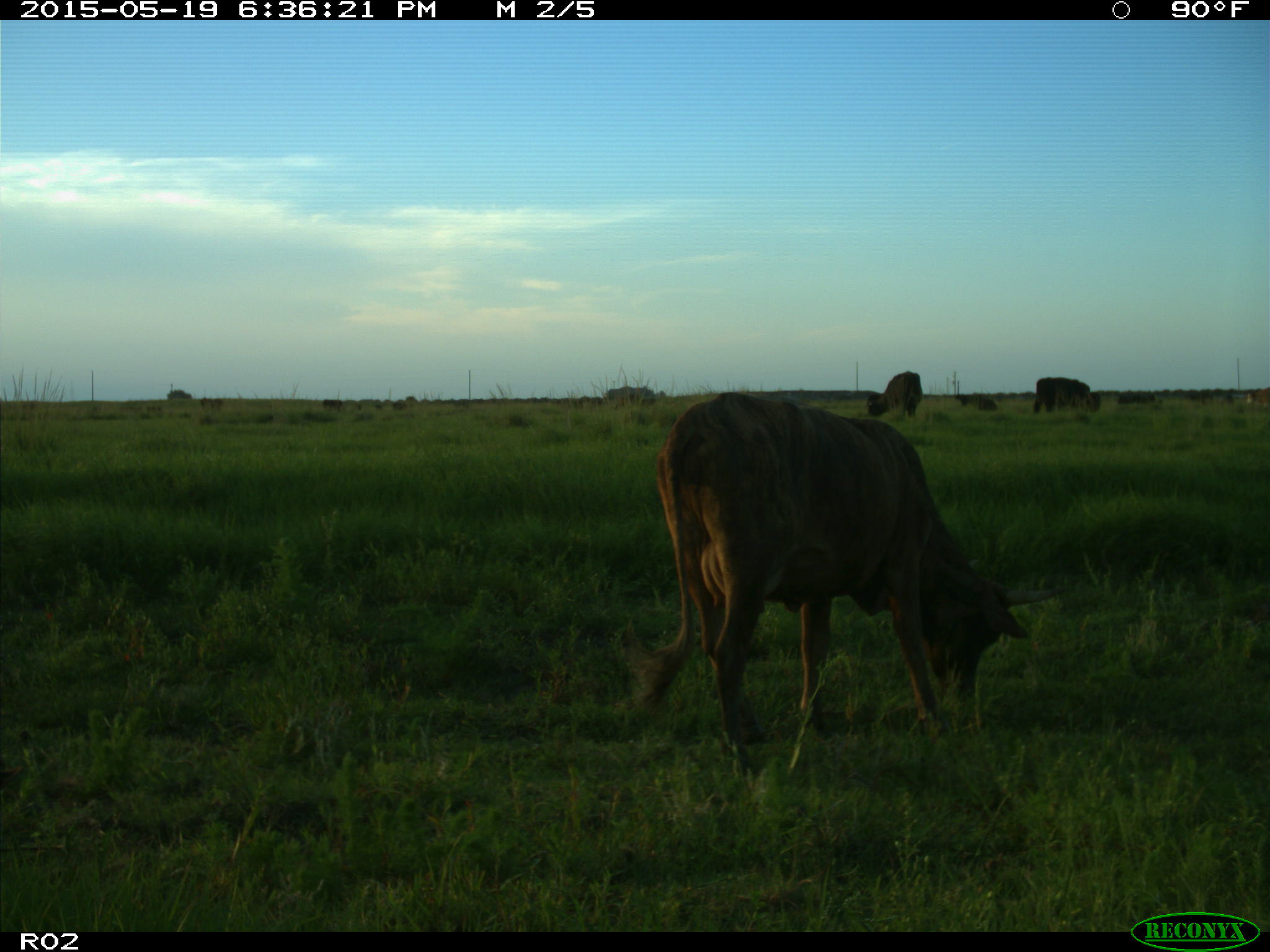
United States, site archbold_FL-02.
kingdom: Animalia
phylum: Chordata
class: Mammalia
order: Artiodactyla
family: Bovidae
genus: Bos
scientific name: Bos taurus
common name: domestic cow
Bos taurus (domestic cow).